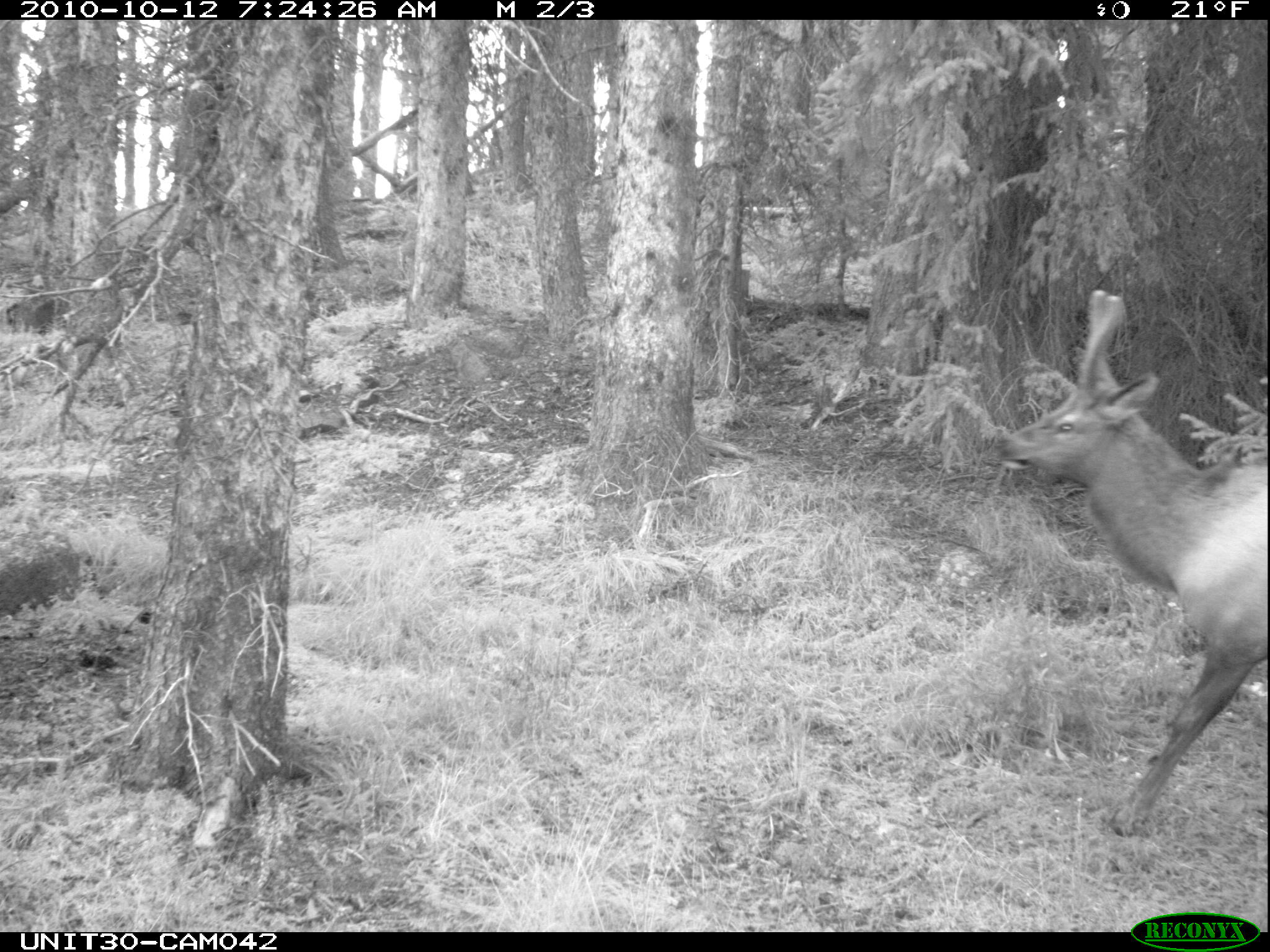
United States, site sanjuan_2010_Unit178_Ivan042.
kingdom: Animalia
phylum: Chordata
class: Mammalia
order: Artiodactyla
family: Cervidae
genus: Cervus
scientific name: Cervus elaphus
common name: red deer